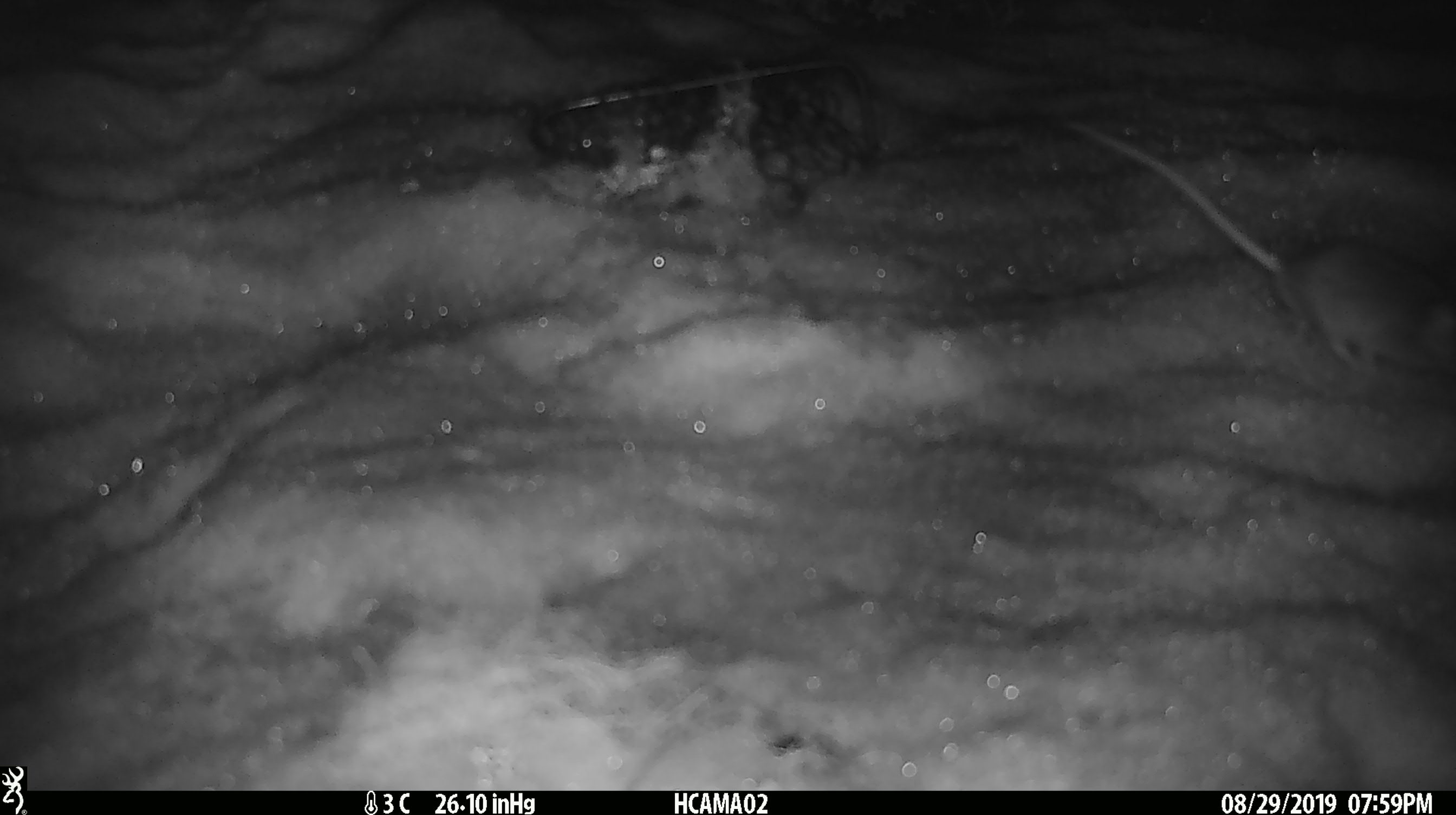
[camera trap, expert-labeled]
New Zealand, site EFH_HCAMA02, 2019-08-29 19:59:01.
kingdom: Animalia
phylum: Chordata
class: Mammalia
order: Rodentia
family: Muridae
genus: Mus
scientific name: Mus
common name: mouse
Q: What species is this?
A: Mouse (Mus).